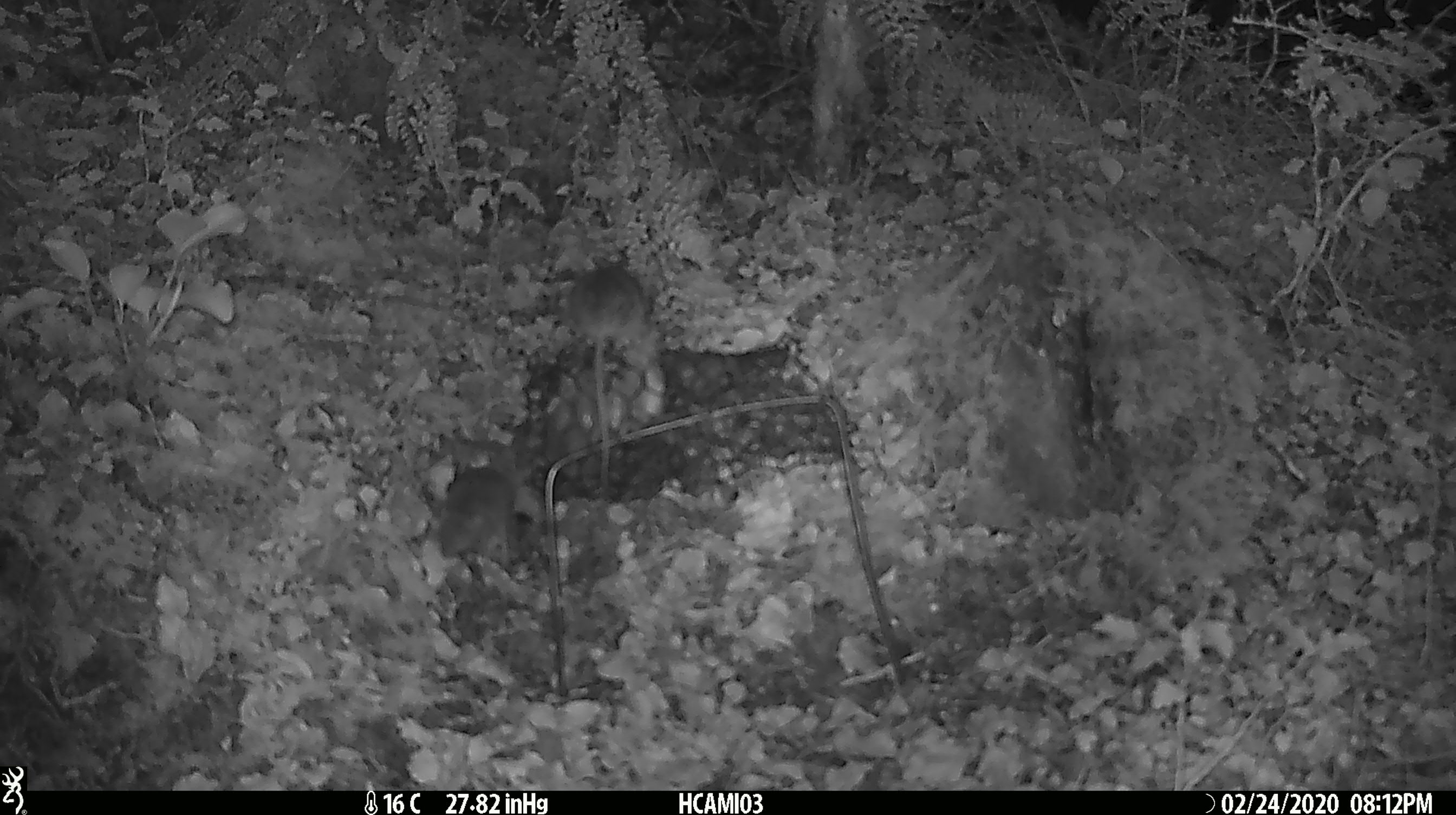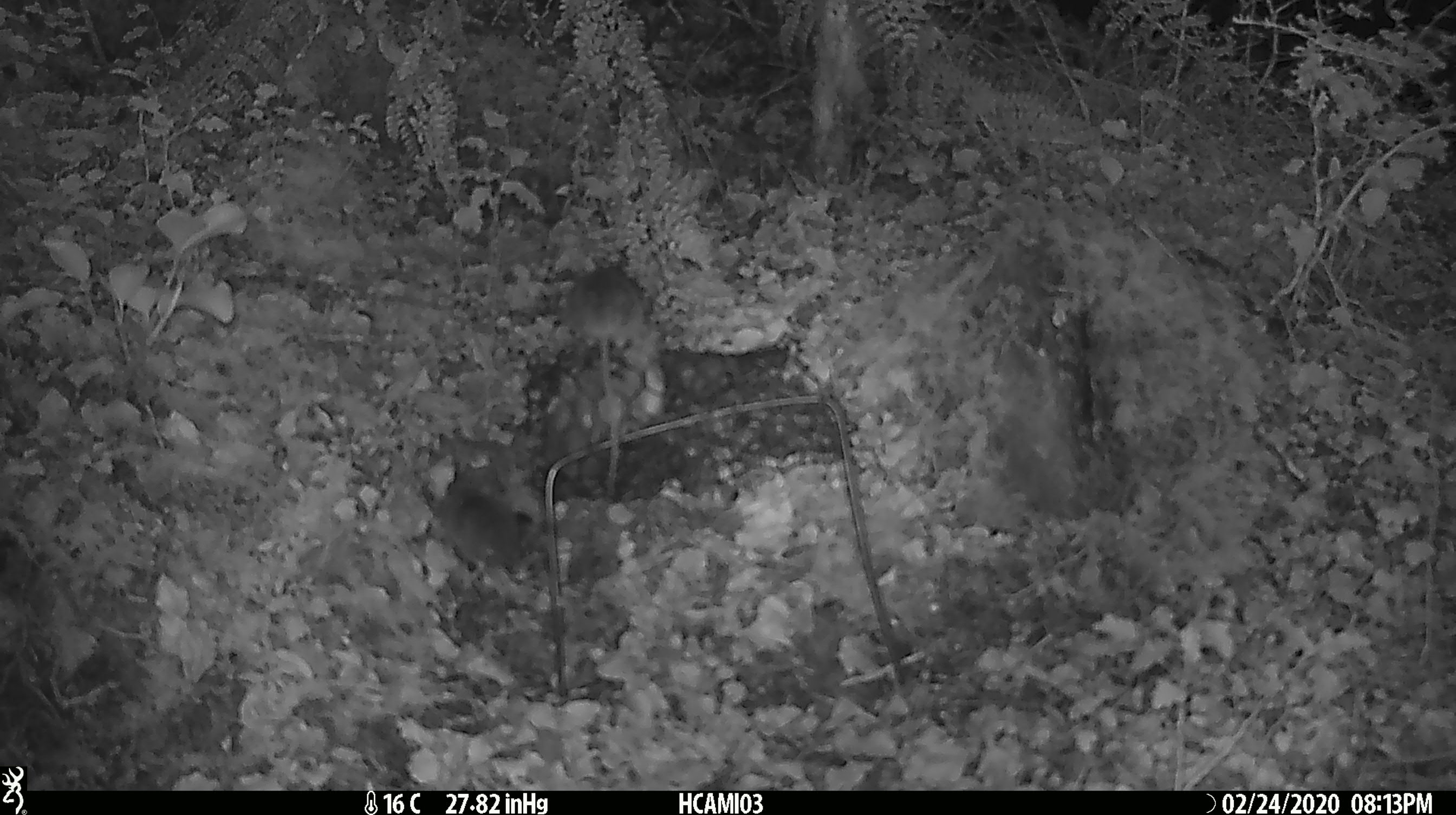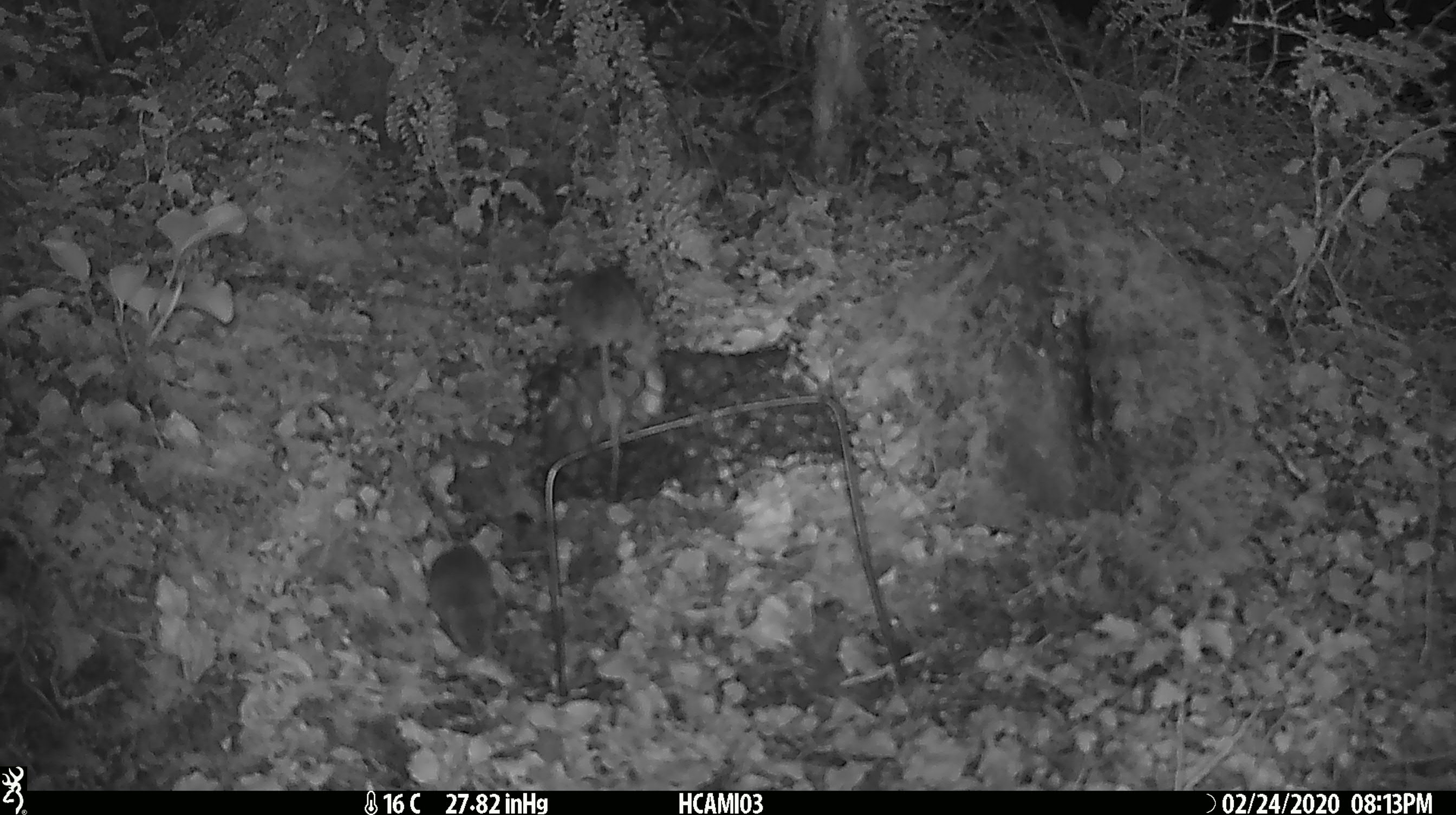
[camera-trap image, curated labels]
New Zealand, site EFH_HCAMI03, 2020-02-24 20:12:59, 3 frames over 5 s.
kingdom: Animalia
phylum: Chordata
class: Mammalia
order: Rodentia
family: Muridae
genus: Mus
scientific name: Mus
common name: mouse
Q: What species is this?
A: Mouse (Mus).